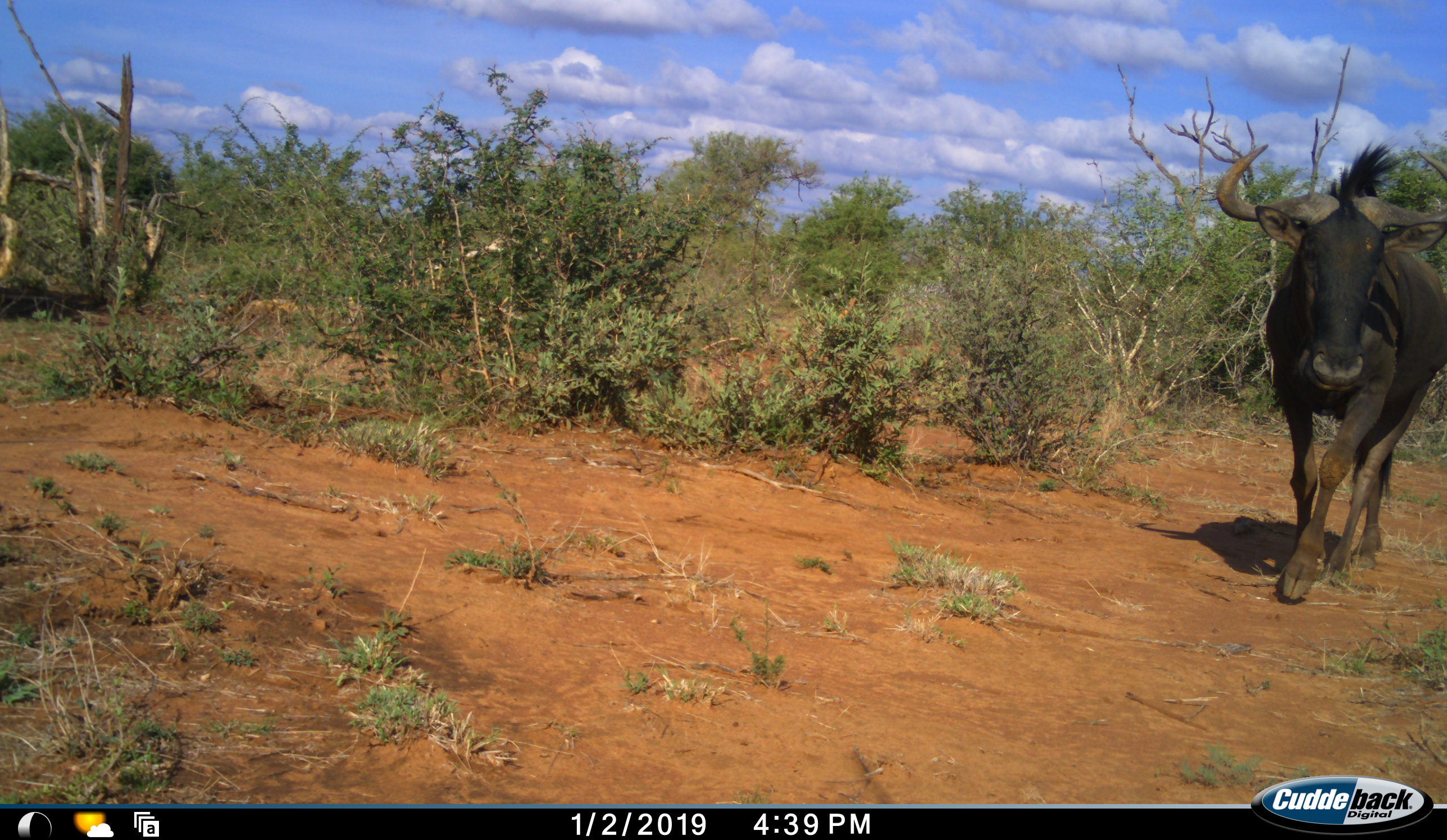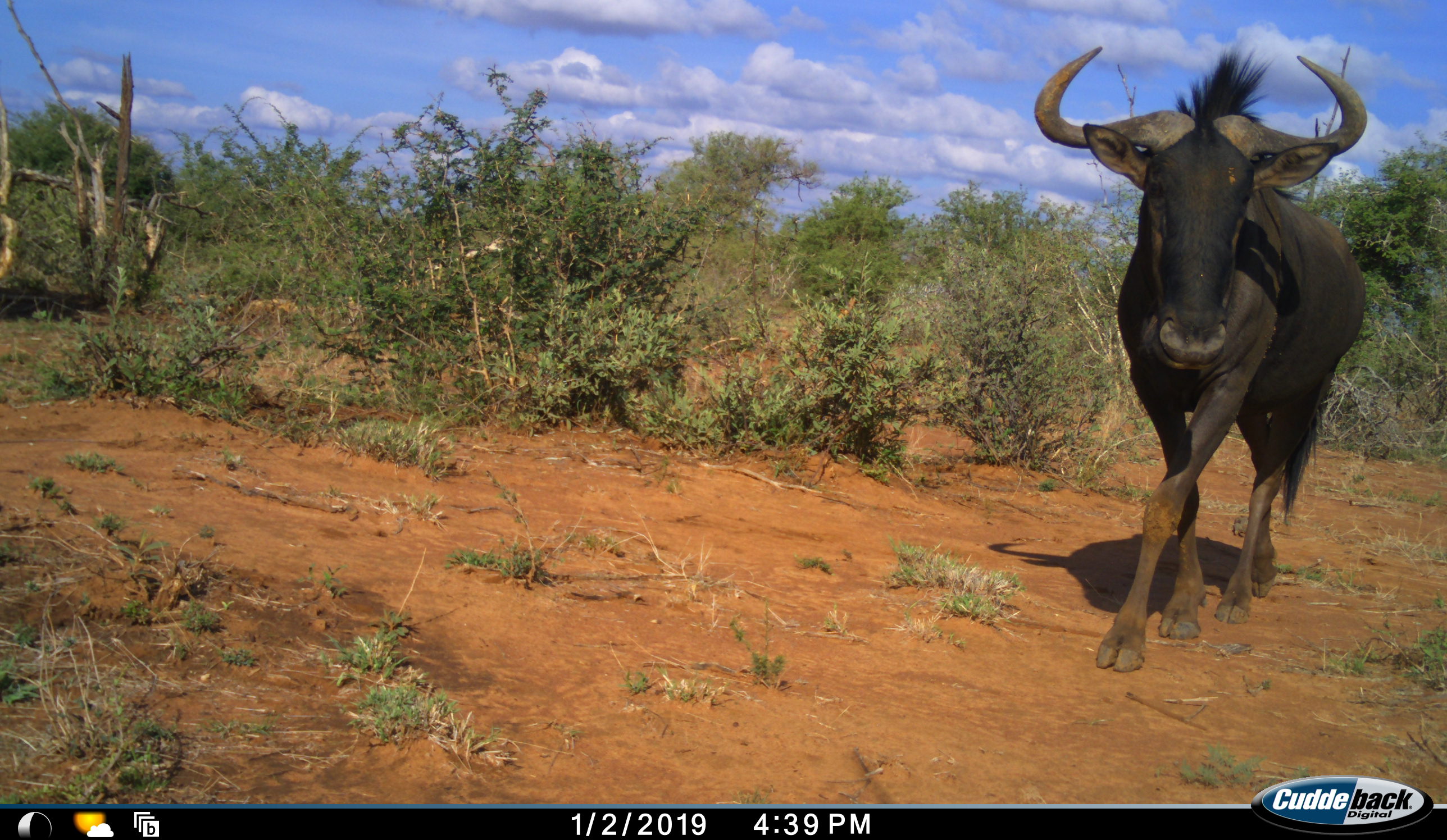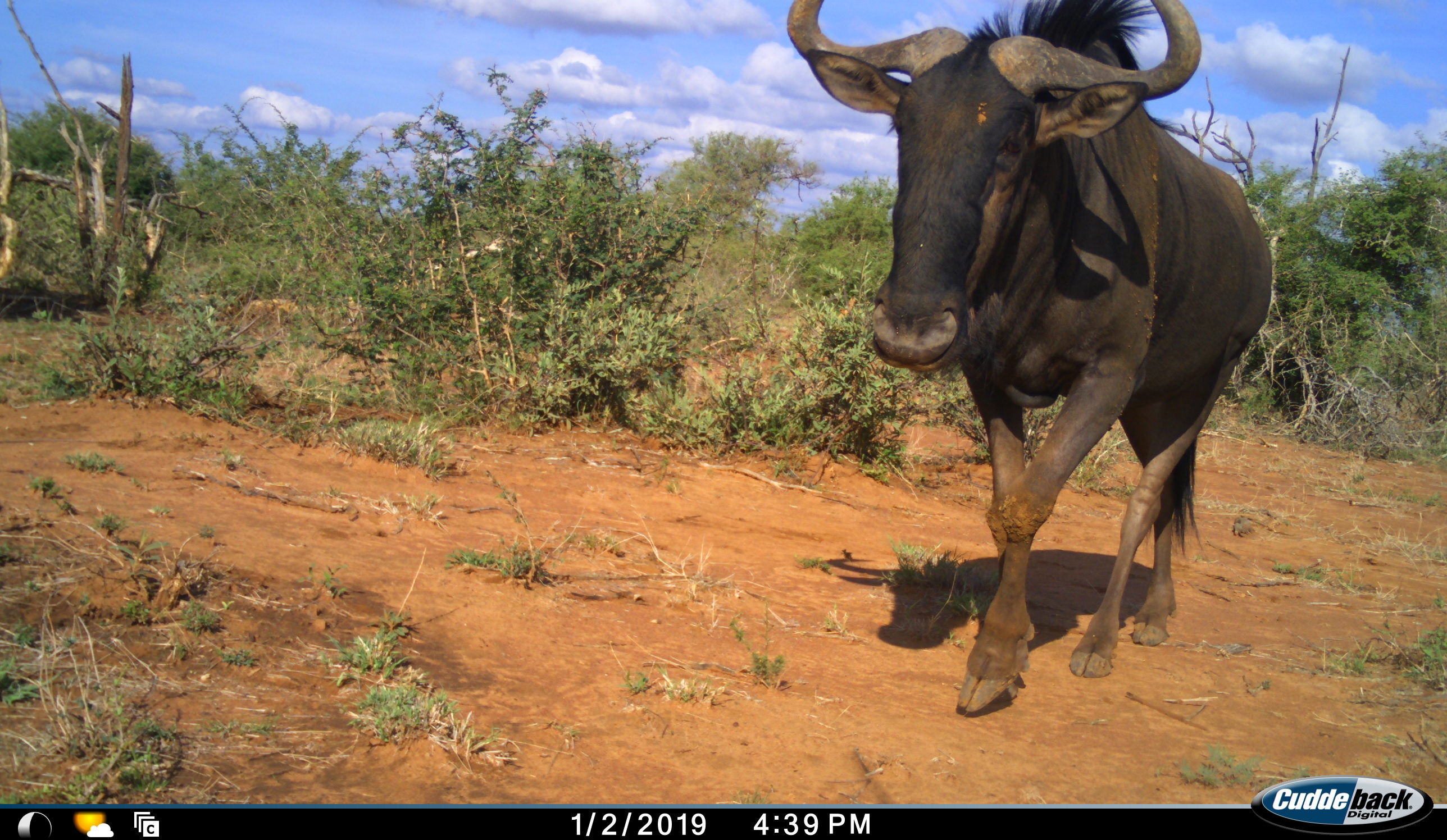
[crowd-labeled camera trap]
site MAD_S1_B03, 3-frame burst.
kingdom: Animalia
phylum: Chordata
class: Mammalia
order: Artiodactyla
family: Bovidae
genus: Connochaetes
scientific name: Connochaetes taurinus taurinus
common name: blue wildebeest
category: wildebeestblue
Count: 1.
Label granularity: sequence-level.